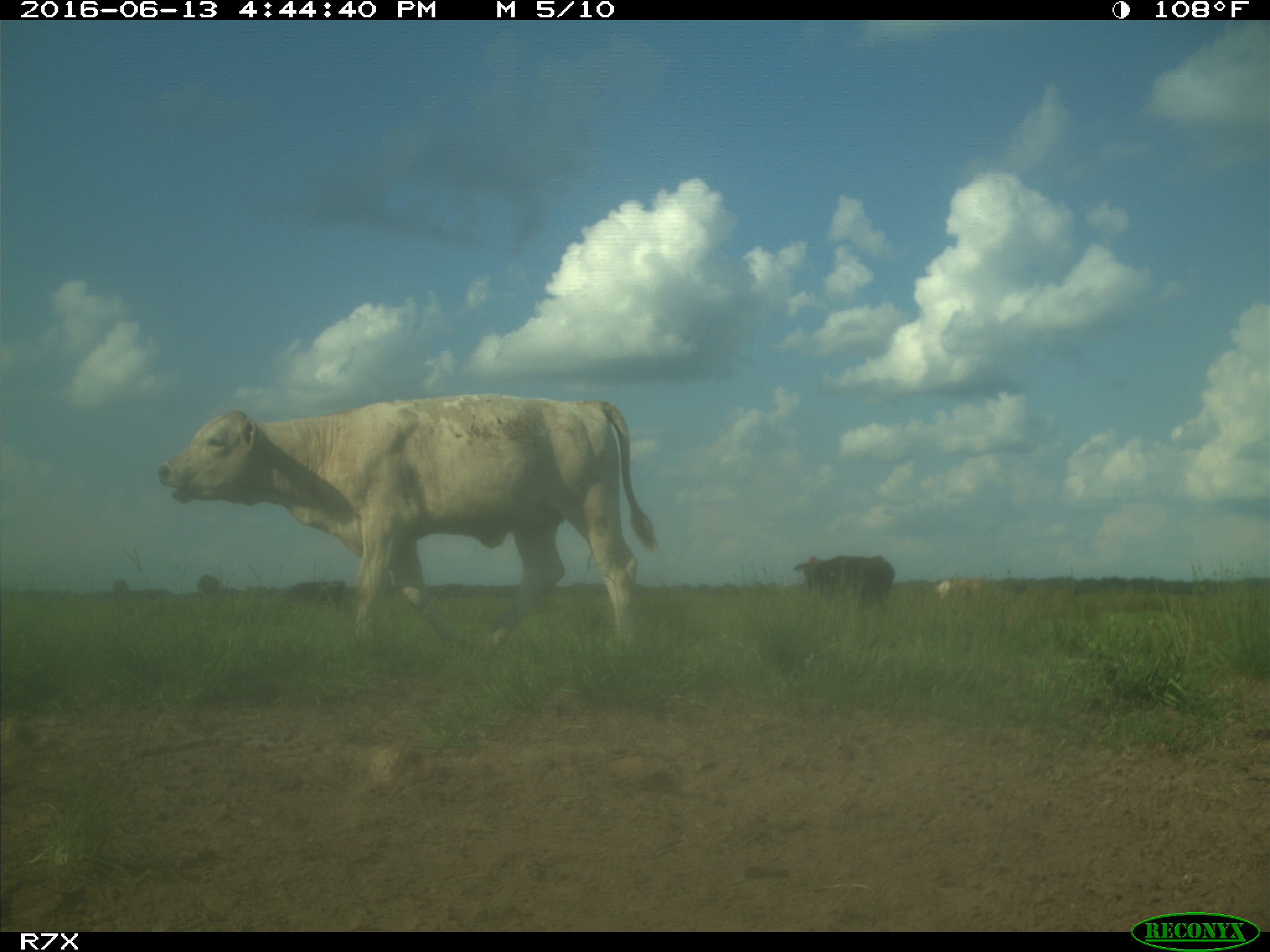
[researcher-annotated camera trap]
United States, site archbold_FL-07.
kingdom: Animalia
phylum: Chordata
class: Mammalia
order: Artiodactyla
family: Bovidae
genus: Bos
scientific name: Bos taurus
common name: domestic cow